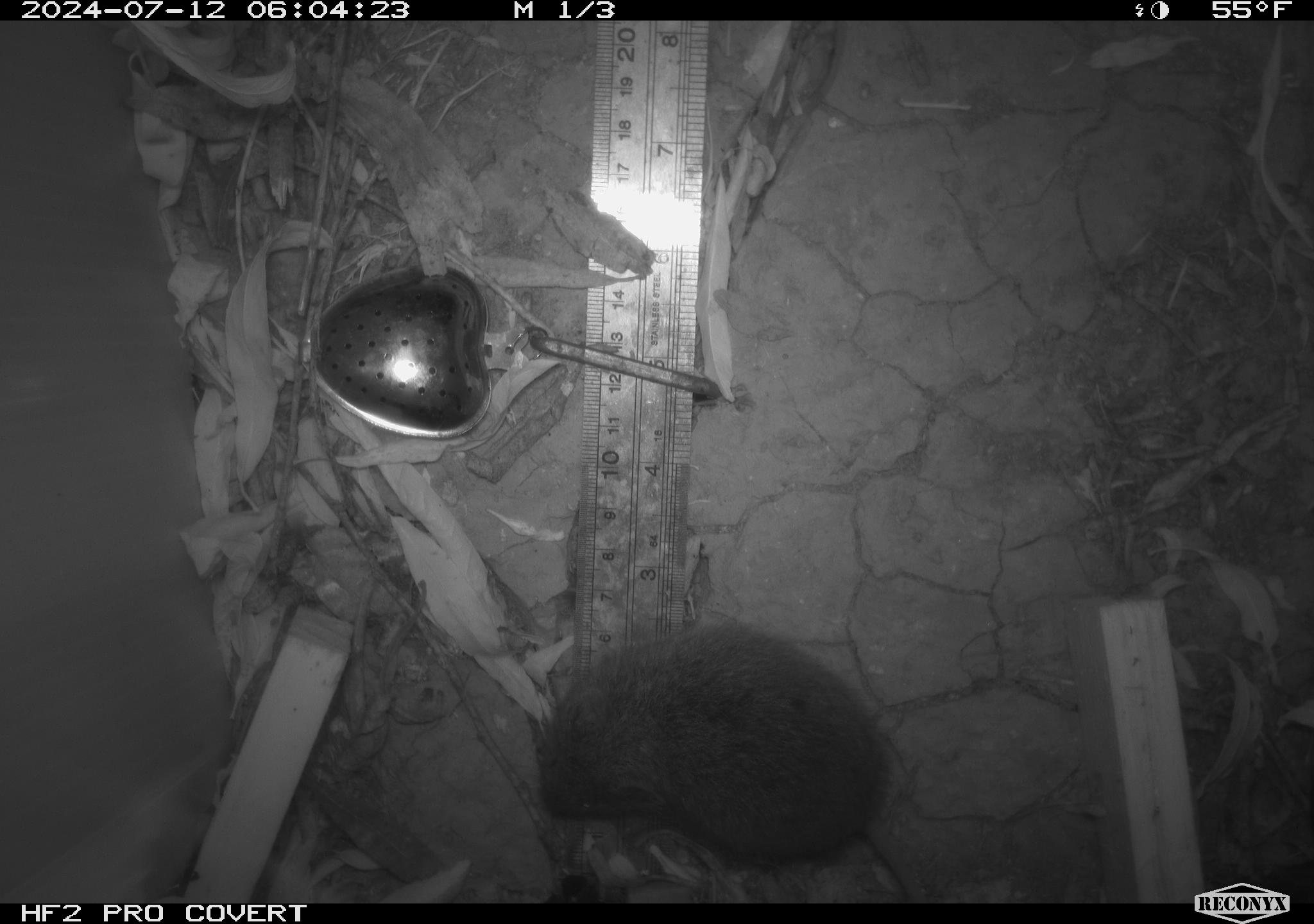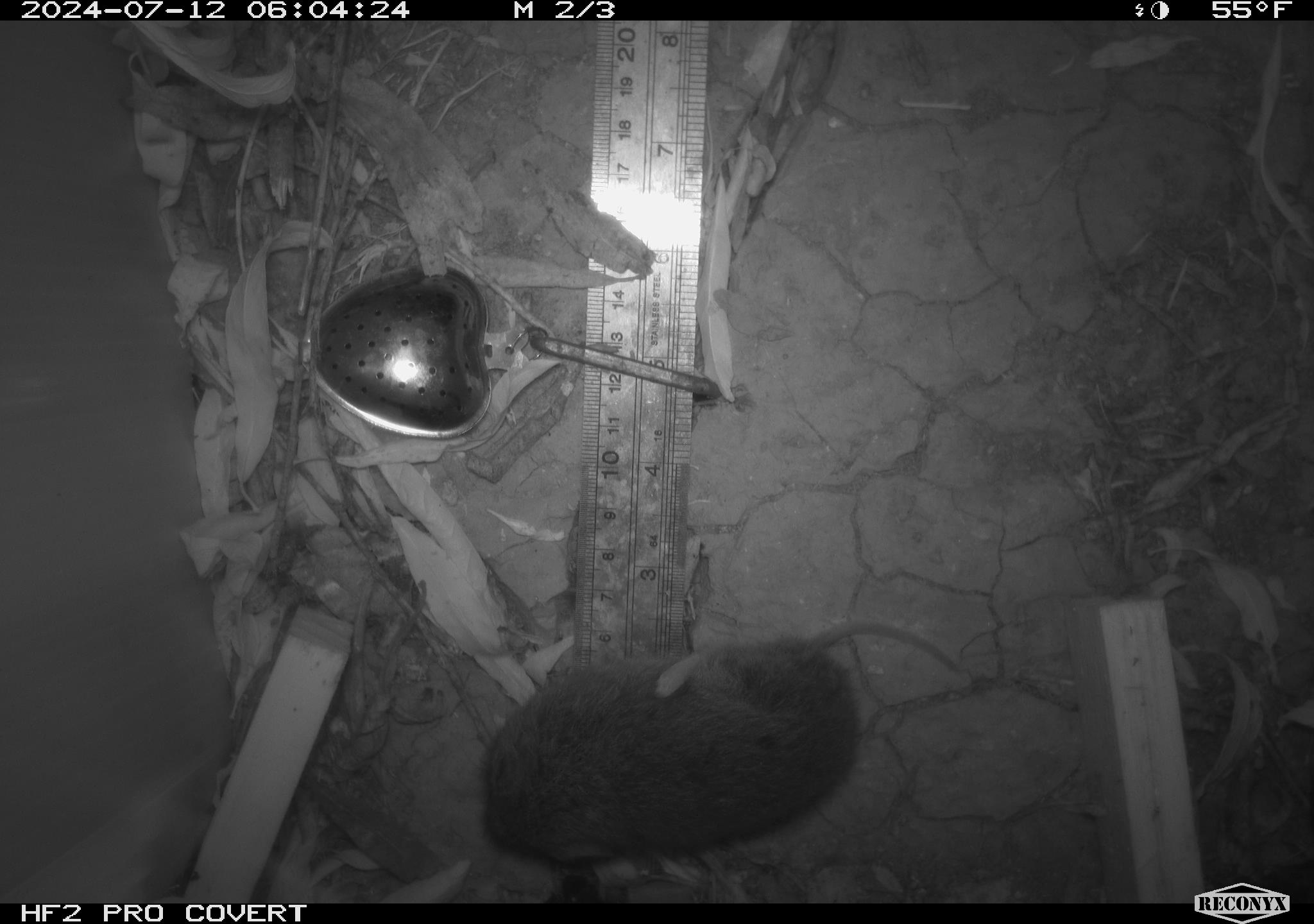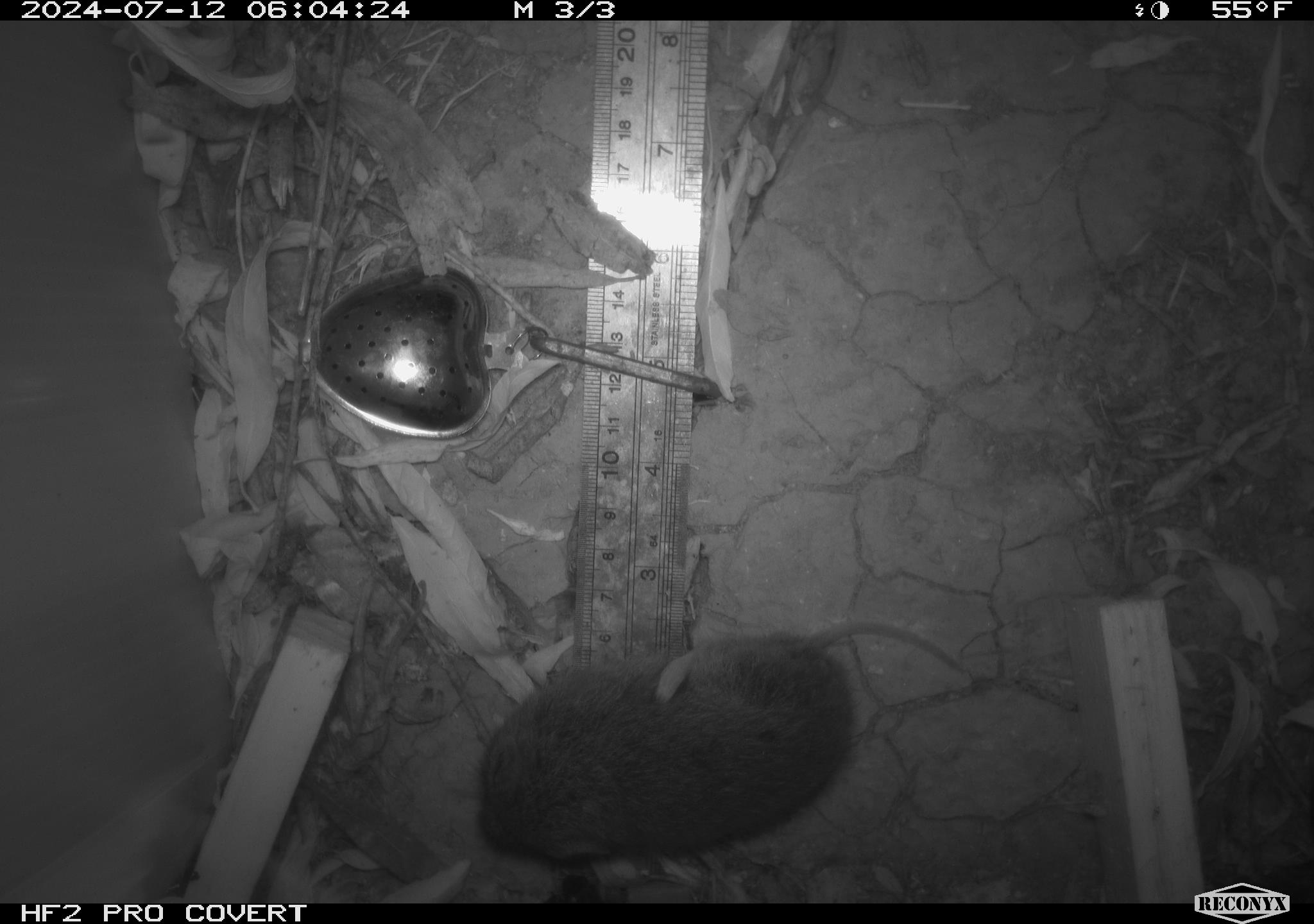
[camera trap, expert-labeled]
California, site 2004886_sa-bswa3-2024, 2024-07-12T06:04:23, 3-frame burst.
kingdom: Animalia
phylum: Chordata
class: Mammalia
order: Rodentia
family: Cricetidae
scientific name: Arvicolinae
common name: voles, lemmings, and muskrats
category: arvicolinae subfamily